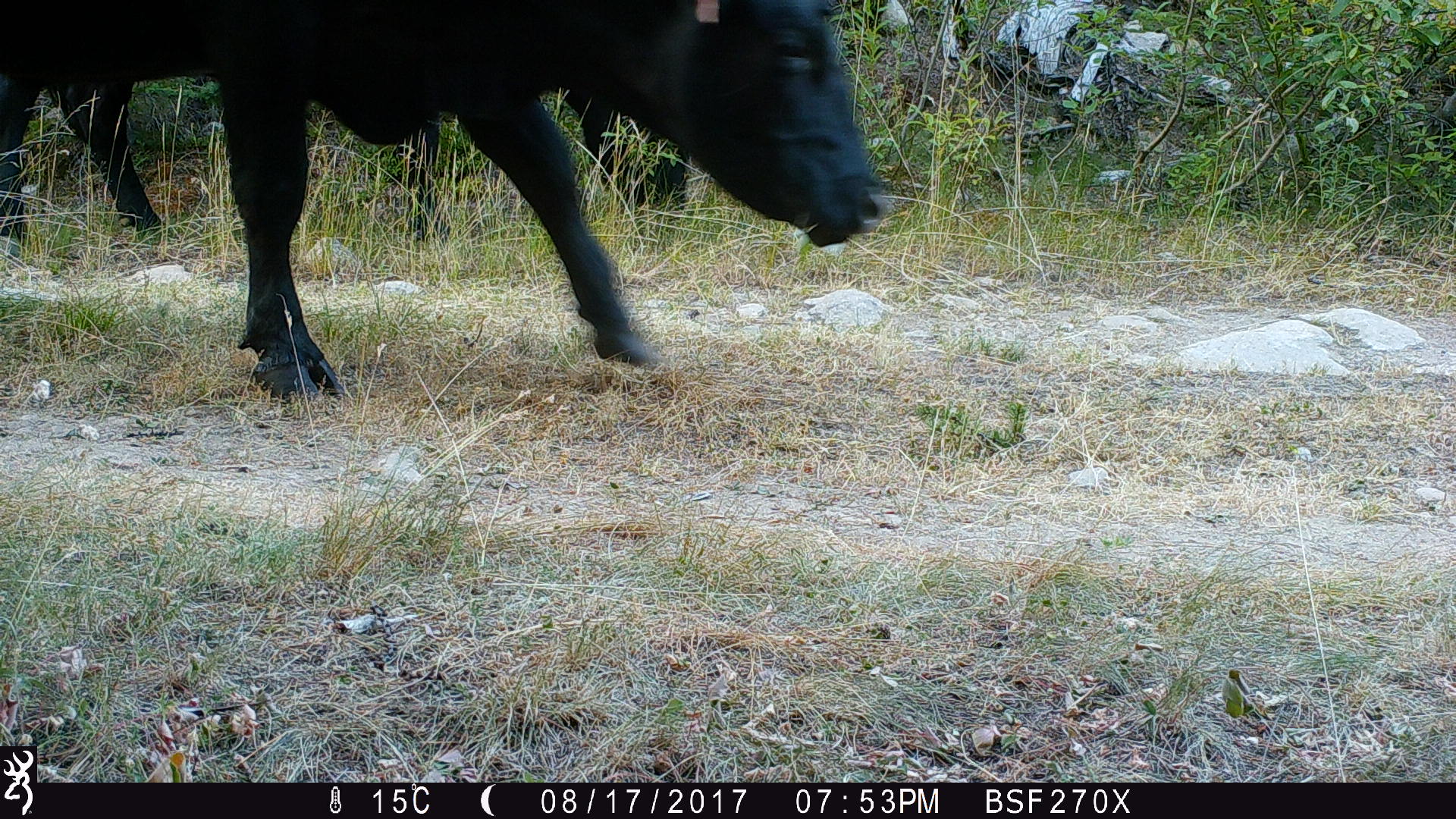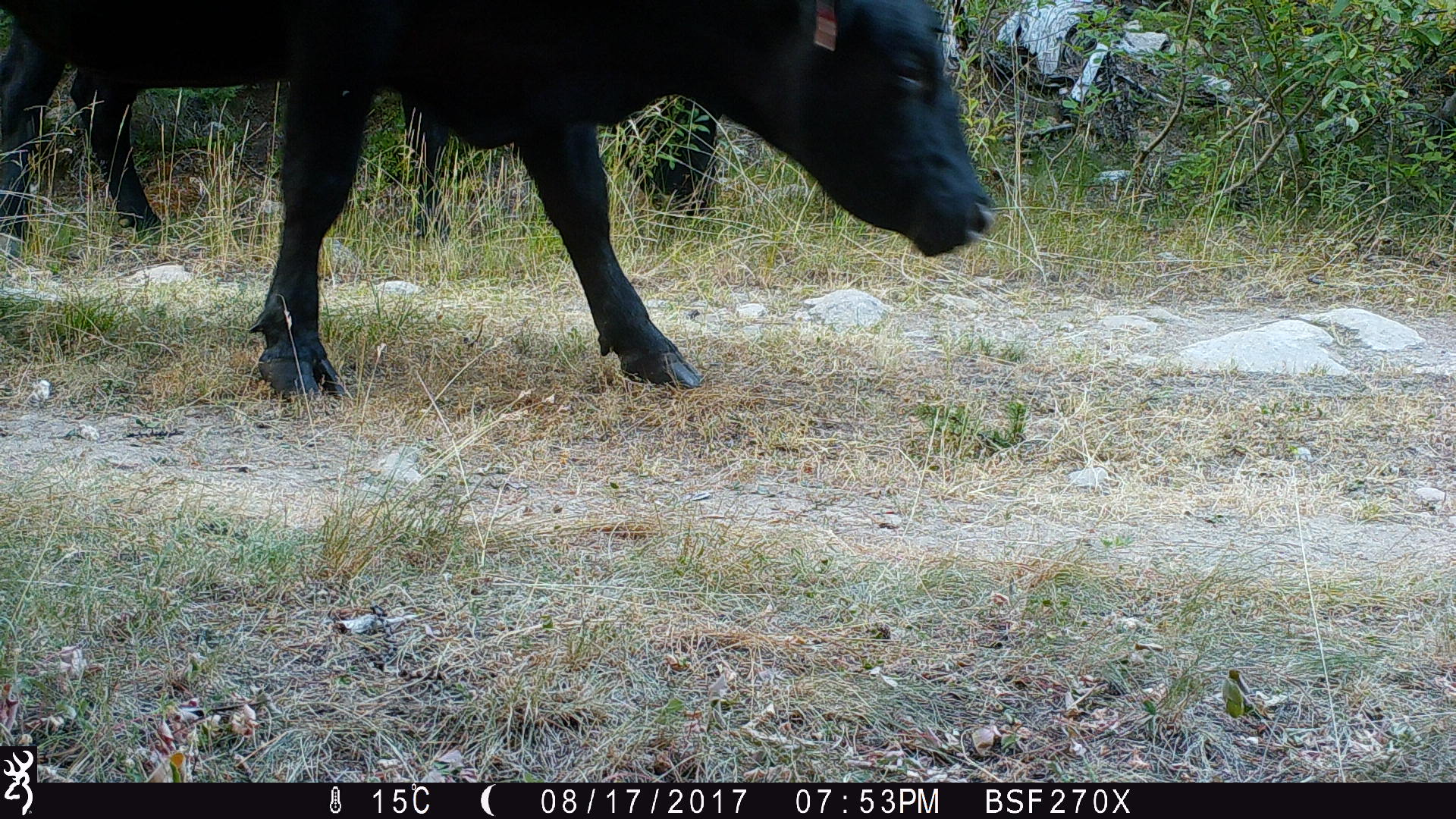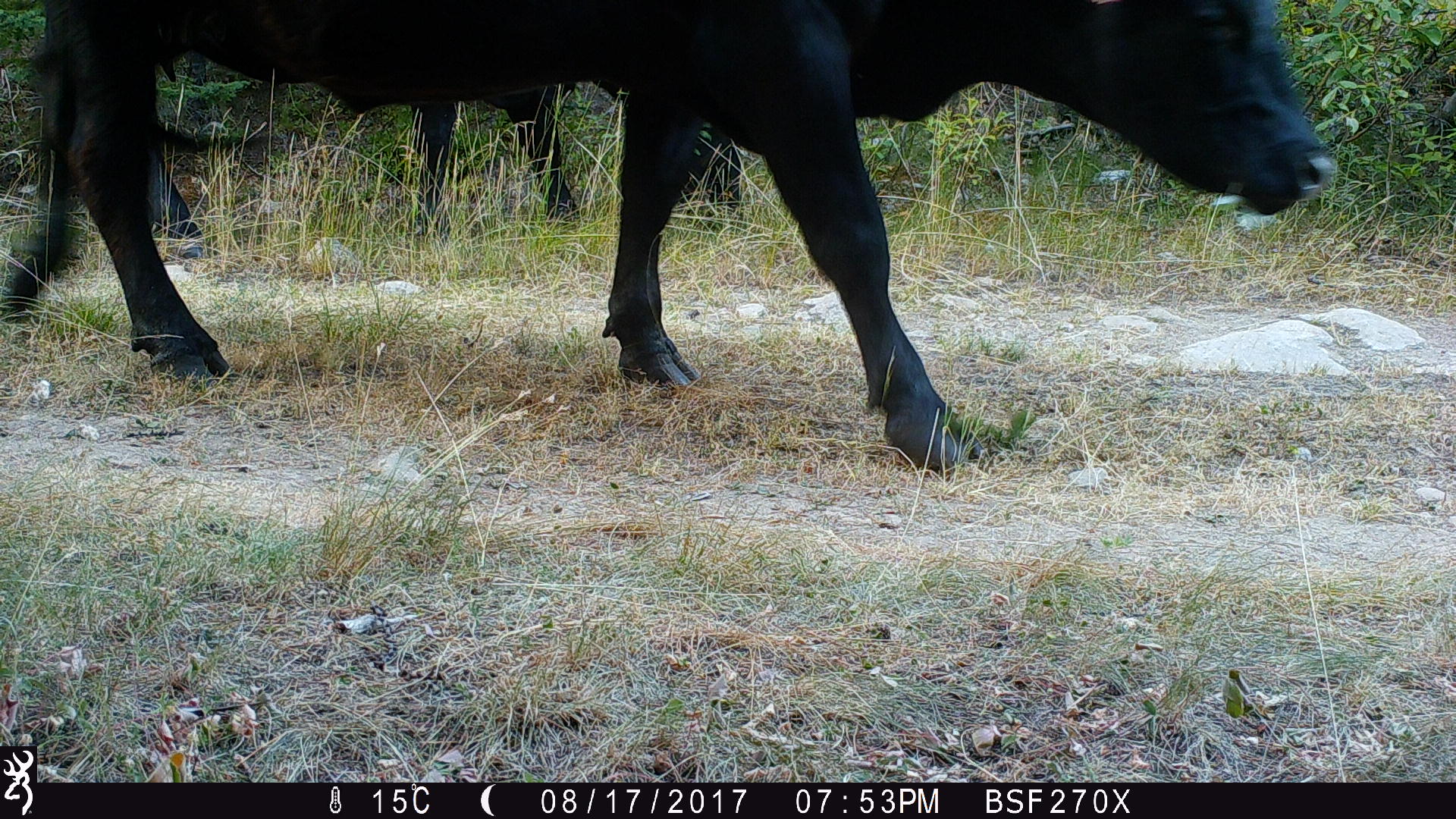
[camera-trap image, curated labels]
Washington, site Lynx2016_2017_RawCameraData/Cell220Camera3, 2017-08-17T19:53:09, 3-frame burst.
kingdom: Animalia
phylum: Chordata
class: Mammalia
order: Artiodactyla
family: Bovidae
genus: Bos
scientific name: Bos taurus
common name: domestic cattle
Domestic cattle (Bos taurus). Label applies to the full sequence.